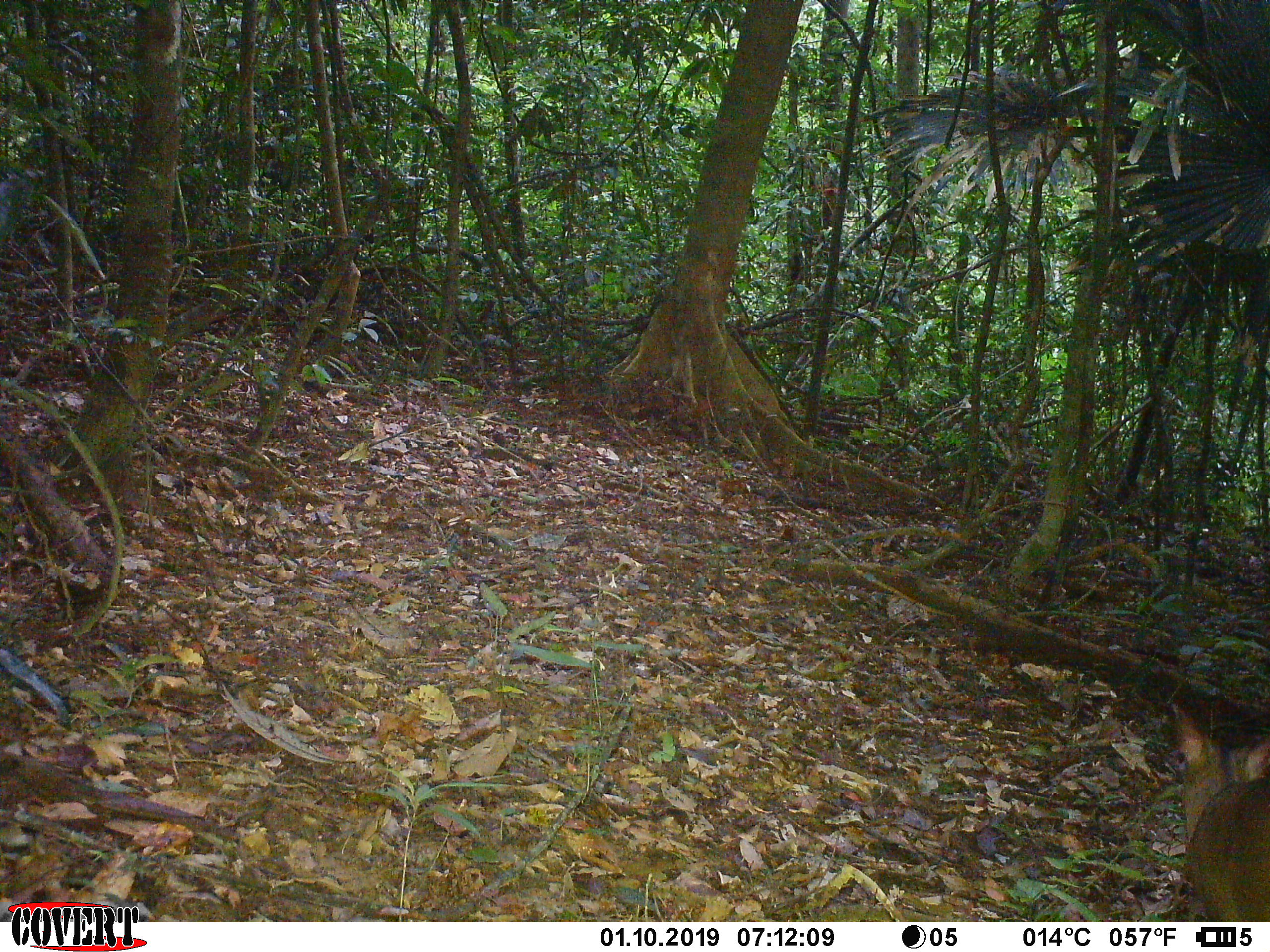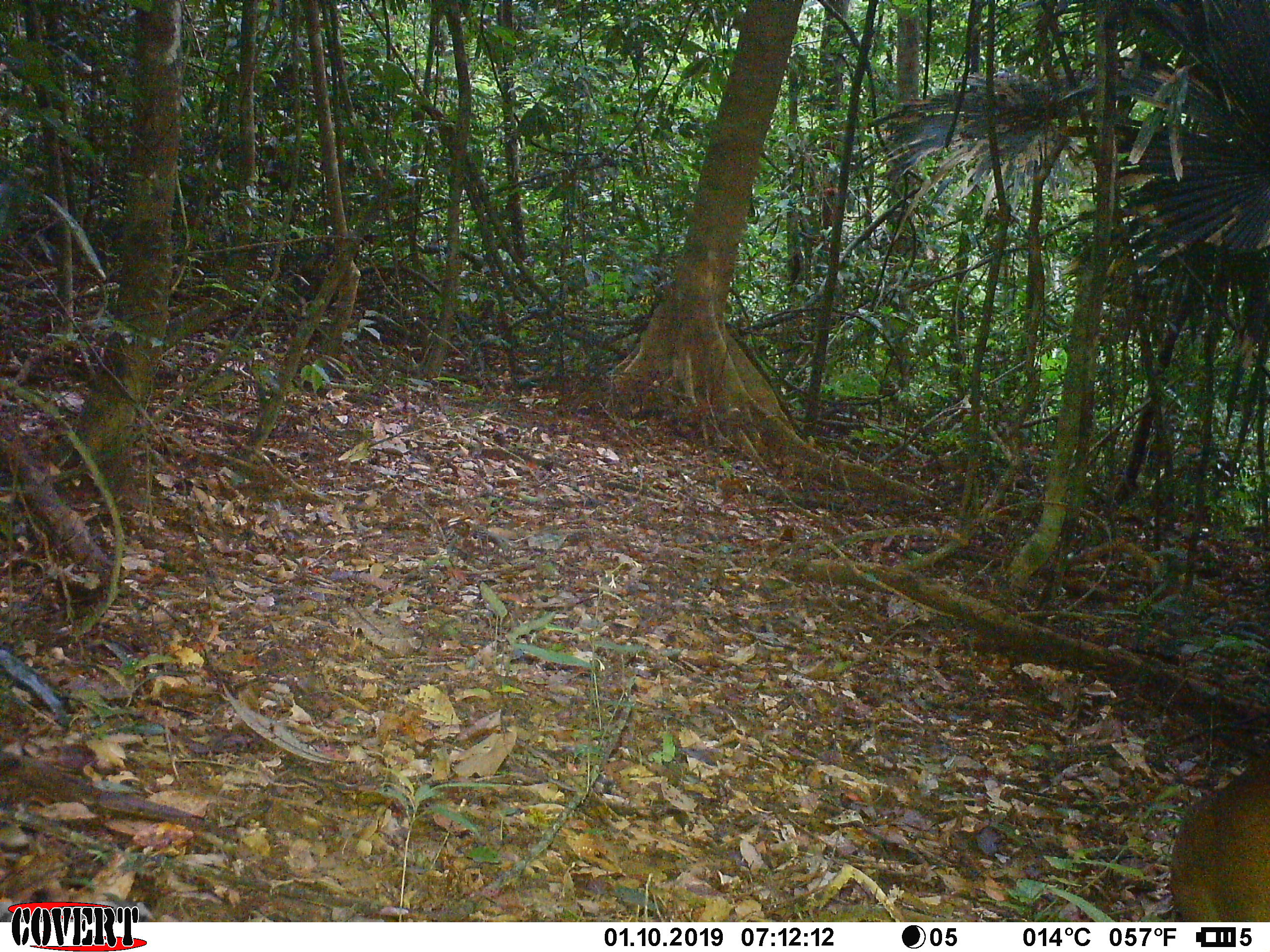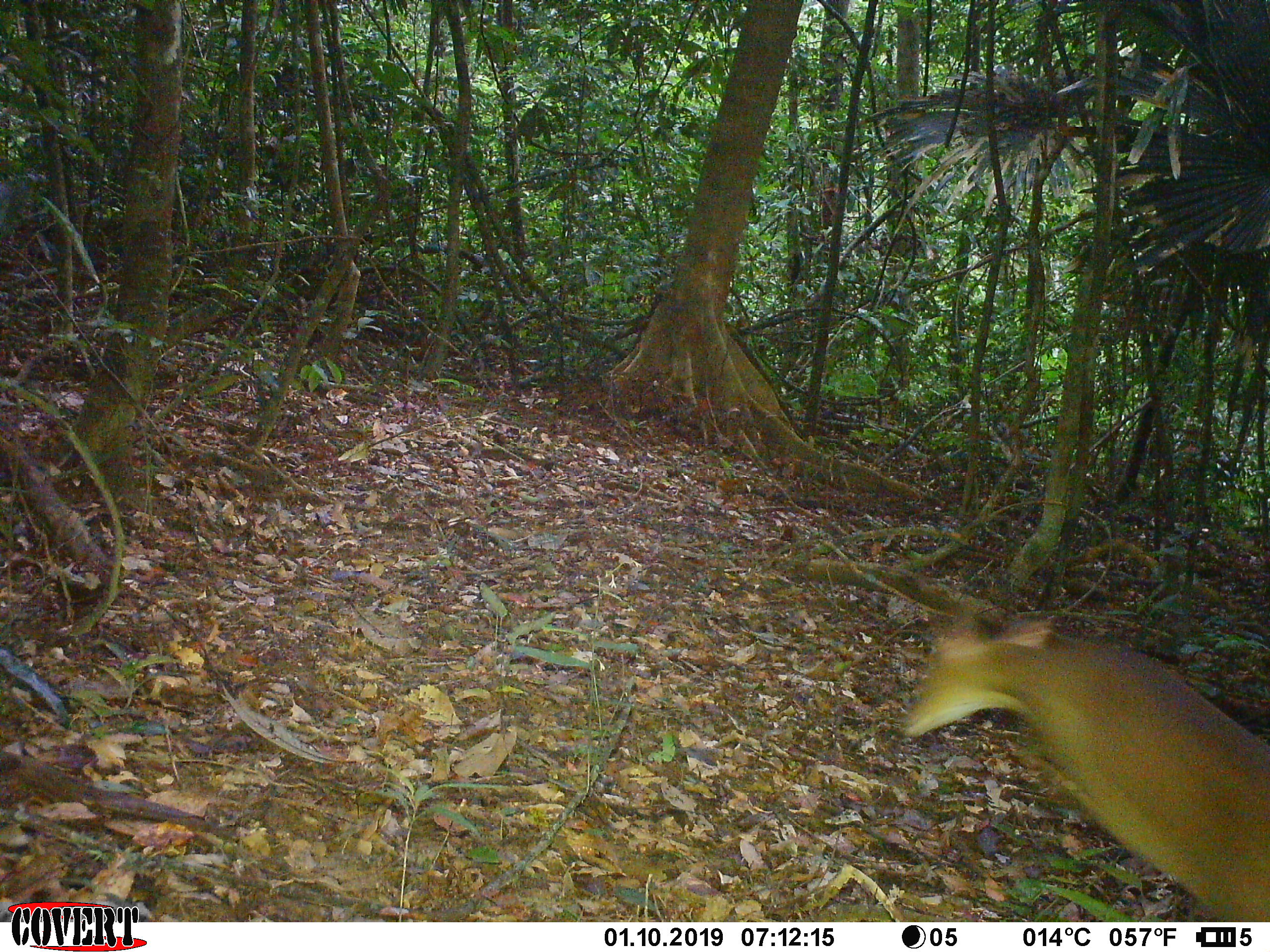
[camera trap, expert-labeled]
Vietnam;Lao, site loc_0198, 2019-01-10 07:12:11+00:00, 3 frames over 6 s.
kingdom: Animalia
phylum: Chordata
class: Mammalia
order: Artiodactyla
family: Cervidae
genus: Muntiacus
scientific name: Muntiacus vuquangensis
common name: large-antlered muntjac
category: large antlered muntjac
Large antlered muntjac (large-antlered muntjac) (Muntiacus vuquangensis). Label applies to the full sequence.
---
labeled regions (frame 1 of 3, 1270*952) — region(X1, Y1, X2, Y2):
large antlered muntjac: region(1171, 699, 1270, 922)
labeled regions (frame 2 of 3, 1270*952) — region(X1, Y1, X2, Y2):
large antlered muntjac: region(1169, 749, 1270, 921)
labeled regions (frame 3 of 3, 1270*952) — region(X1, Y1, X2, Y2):
large antlered muntjac: region(899, 607, 1270, 921)